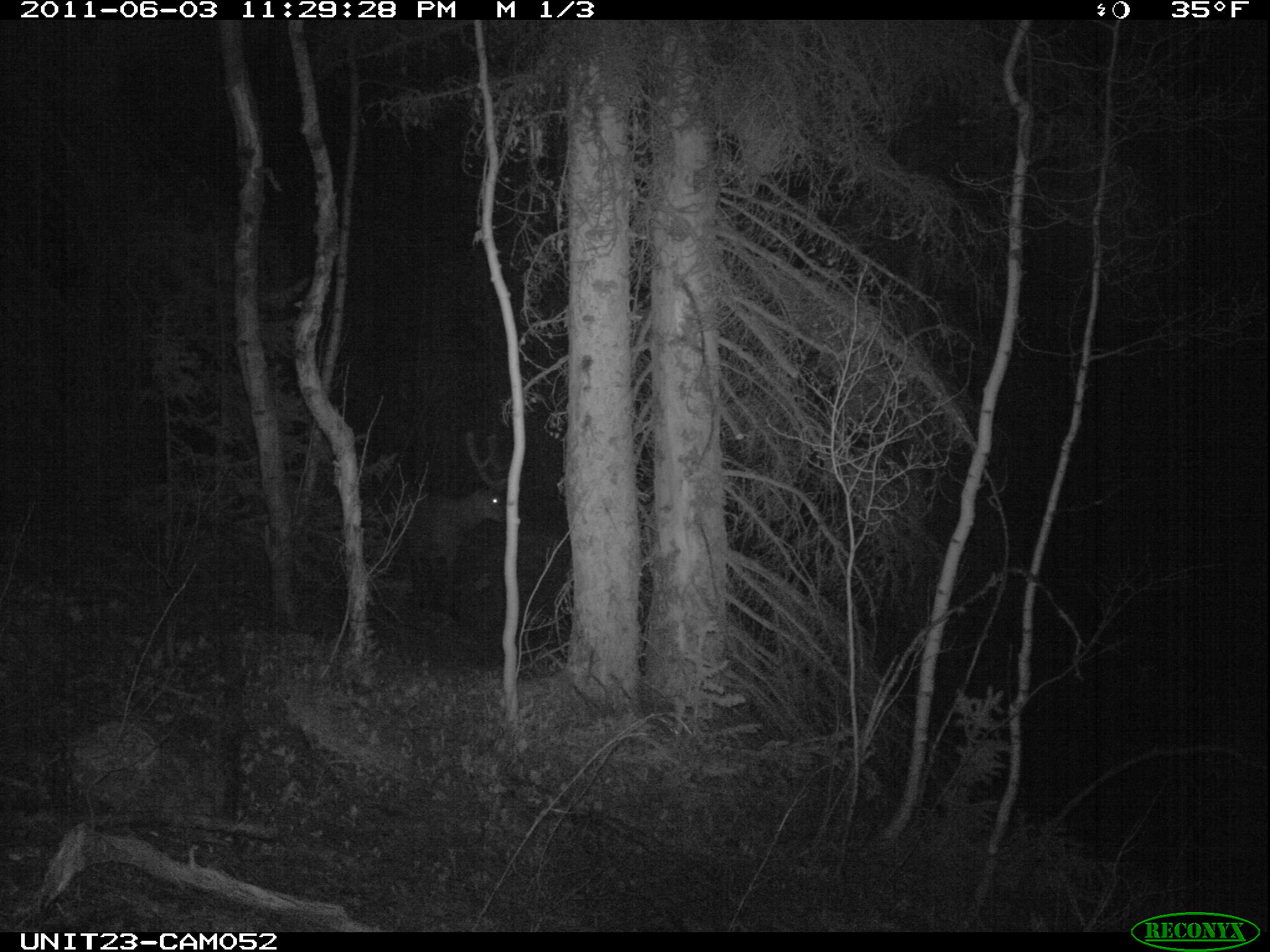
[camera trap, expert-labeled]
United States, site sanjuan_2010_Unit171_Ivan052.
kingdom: Animalia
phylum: Chordata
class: Mammalia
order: Artiodactyla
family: Cervidae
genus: Cervus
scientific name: Cervus elaphus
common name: red deer